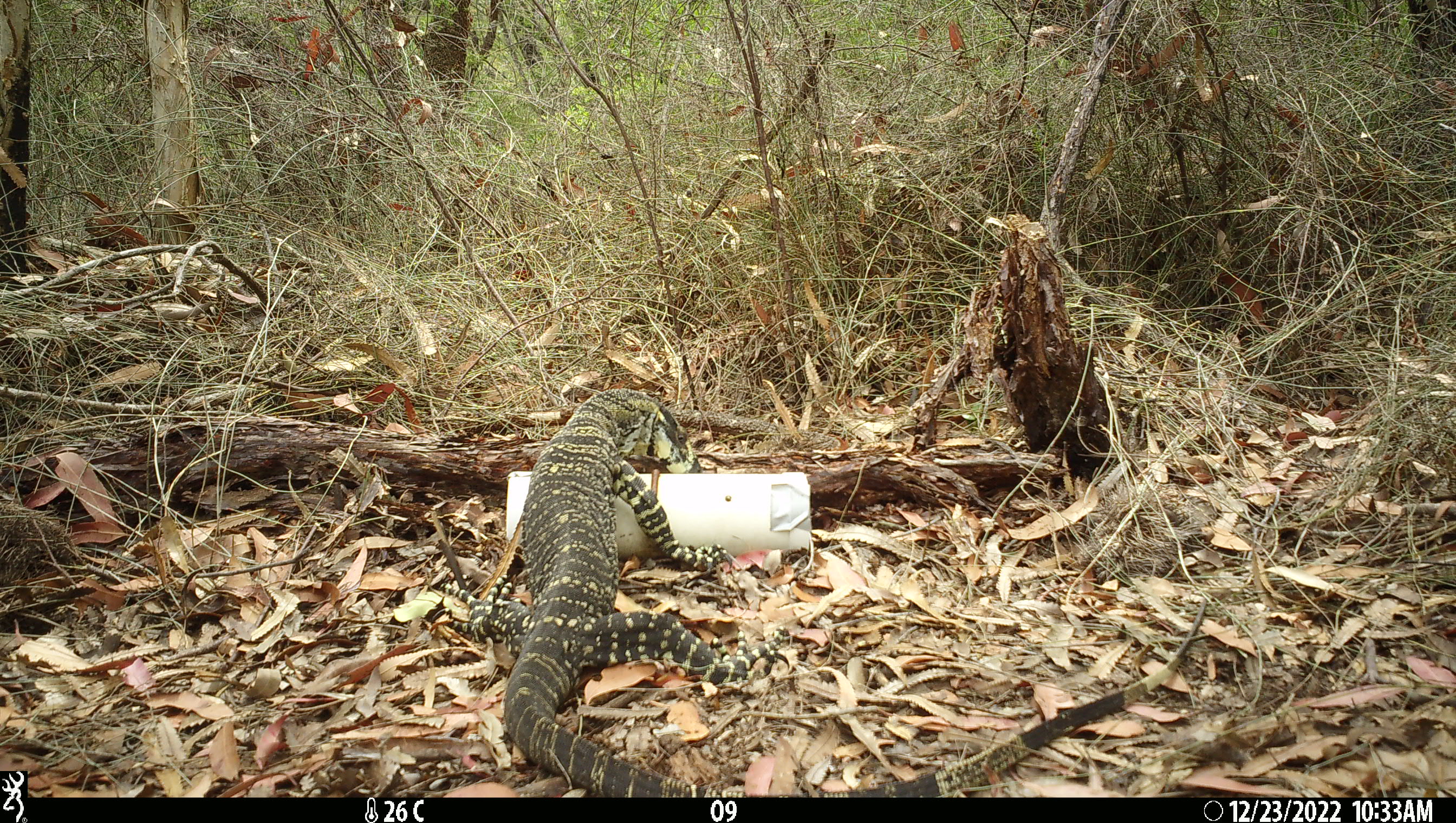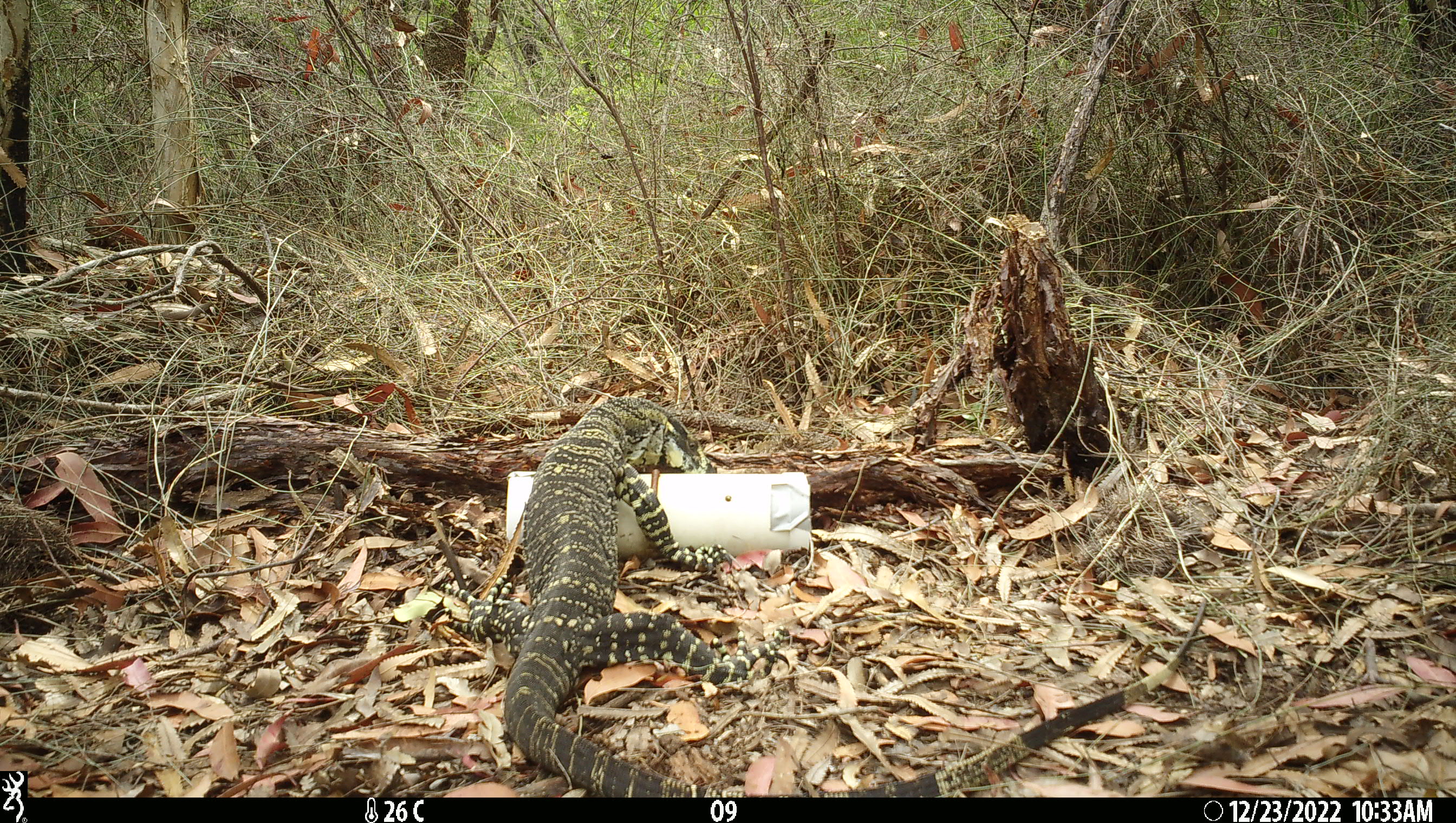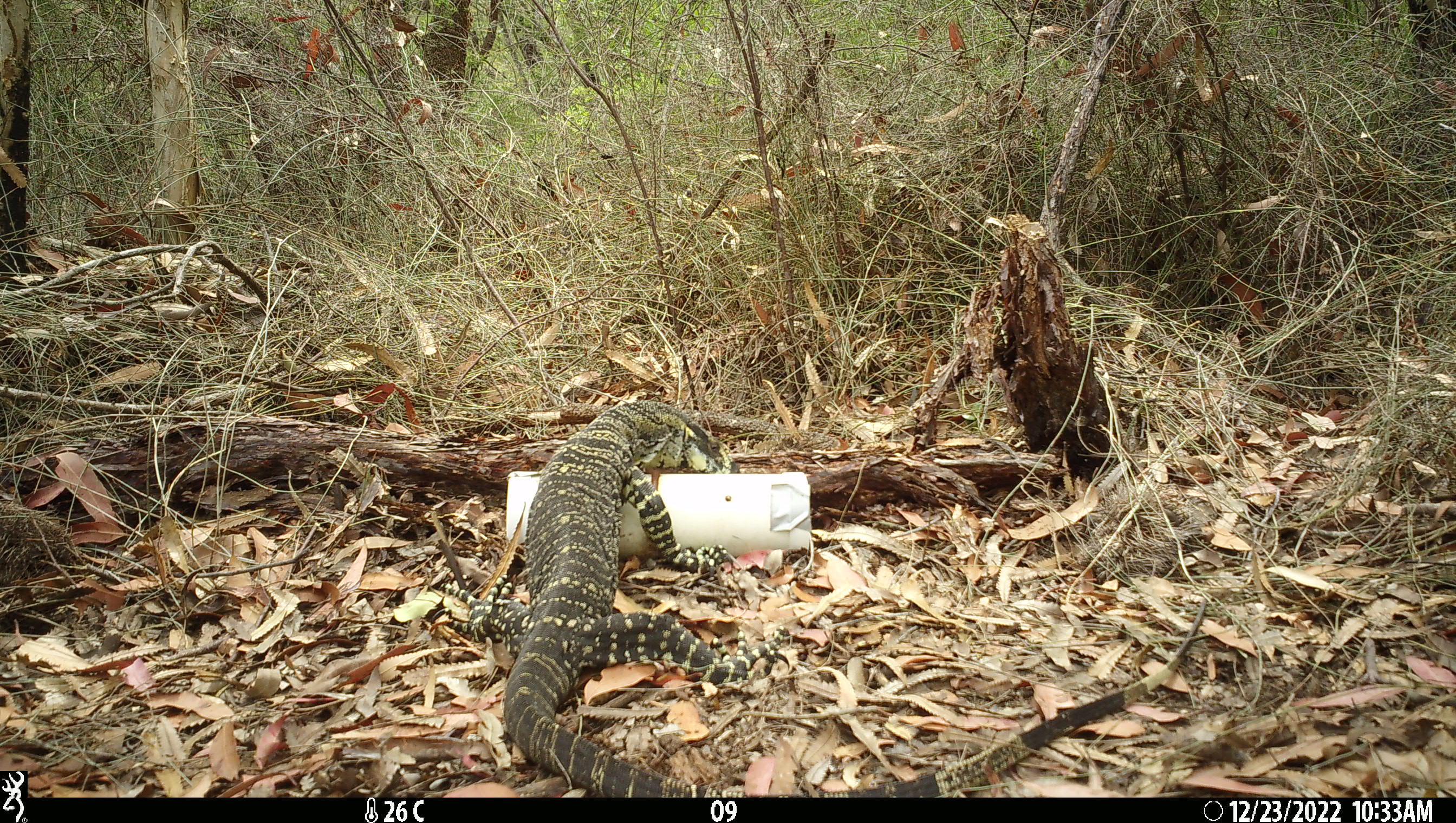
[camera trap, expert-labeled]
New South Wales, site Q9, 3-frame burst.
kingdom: Animalia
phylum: Chordata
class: Reptilia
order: Squamata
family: Varanidae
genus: Varanus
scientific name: Varanus varius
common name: lace monitor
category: goanna